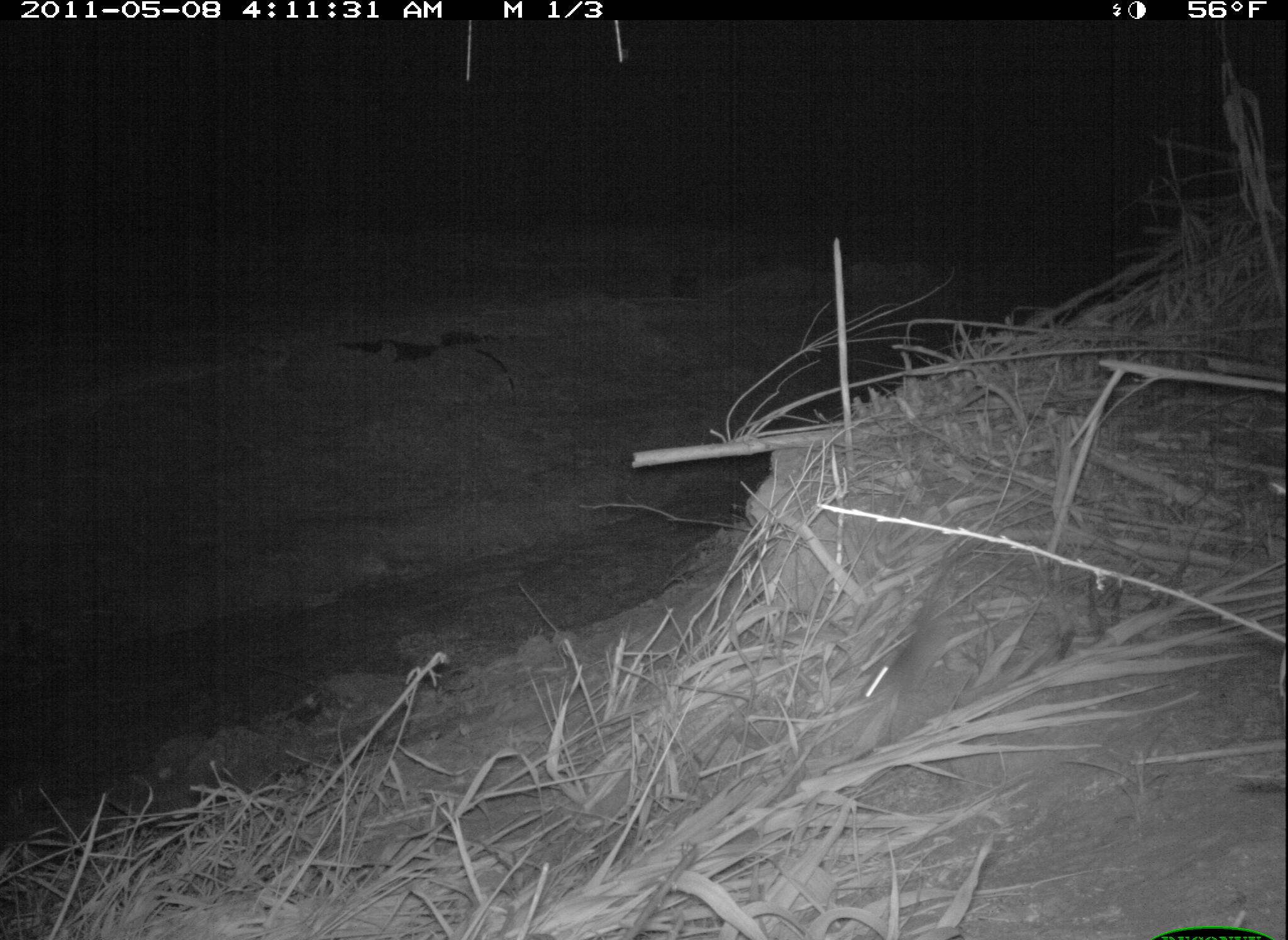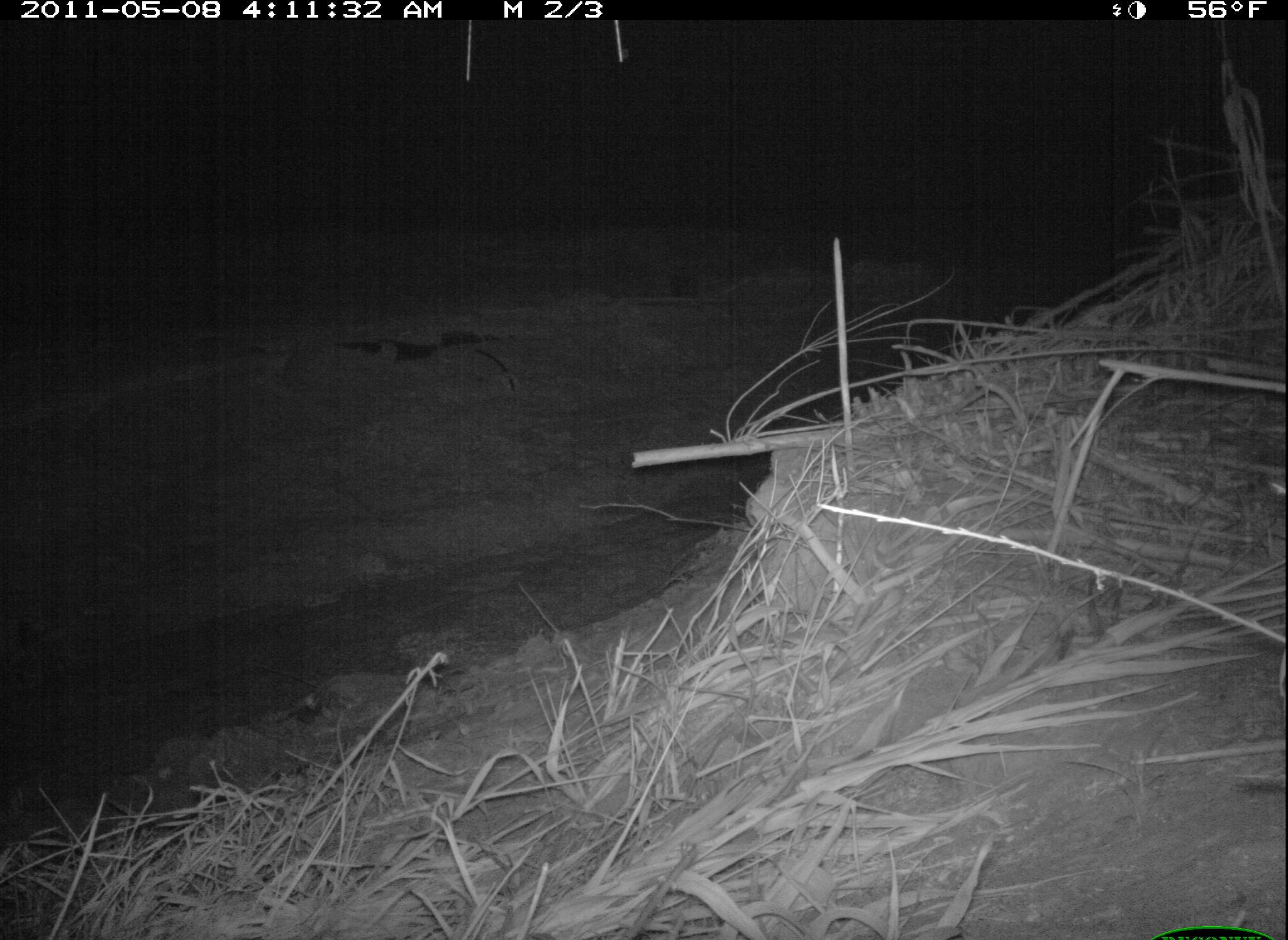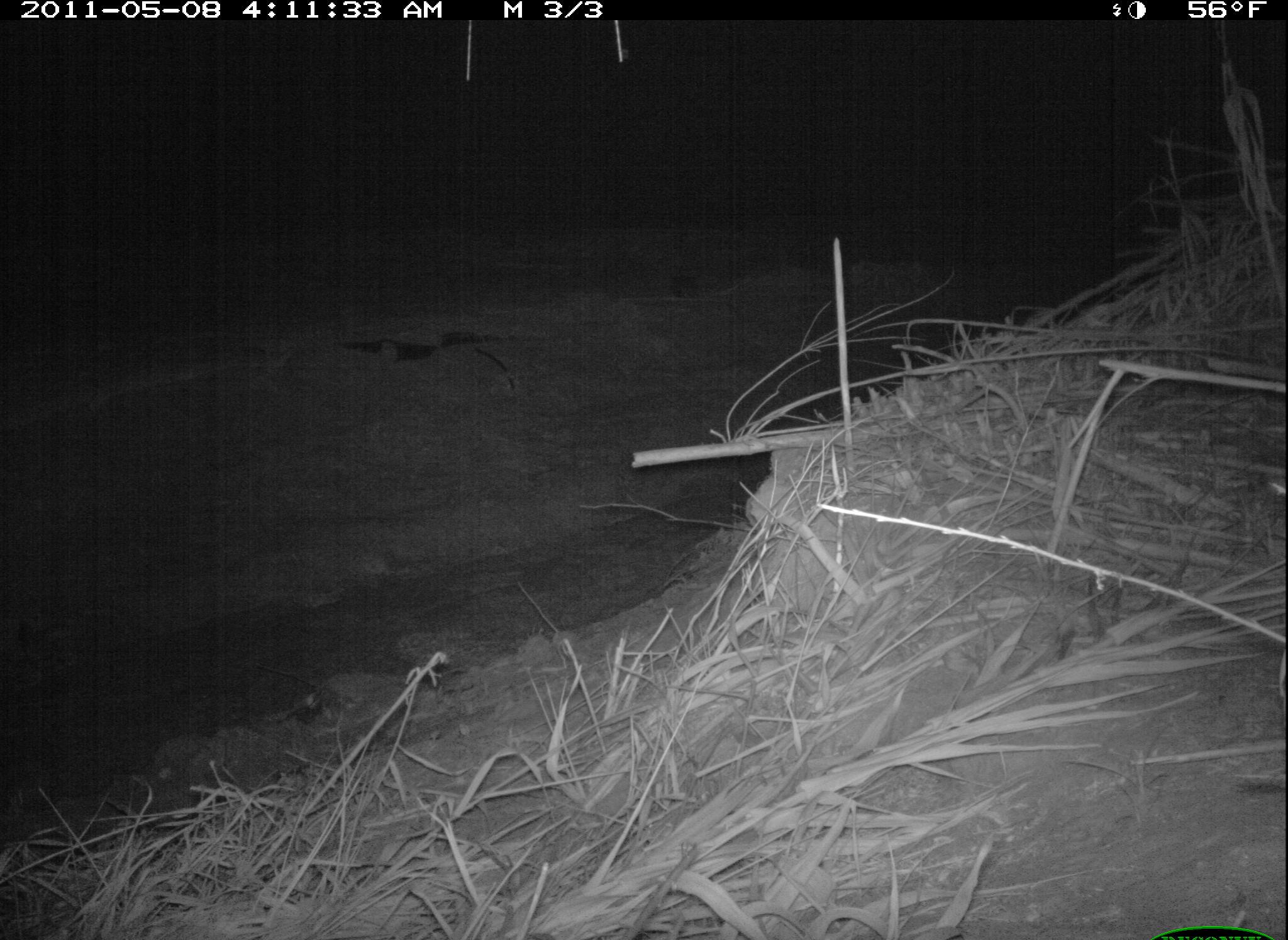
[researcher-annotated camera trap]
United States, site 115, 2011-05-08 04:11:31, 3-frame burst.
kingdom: Animalia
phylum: Chordata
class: Mammalia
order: Rodentia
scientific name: Rodentia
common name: rodent